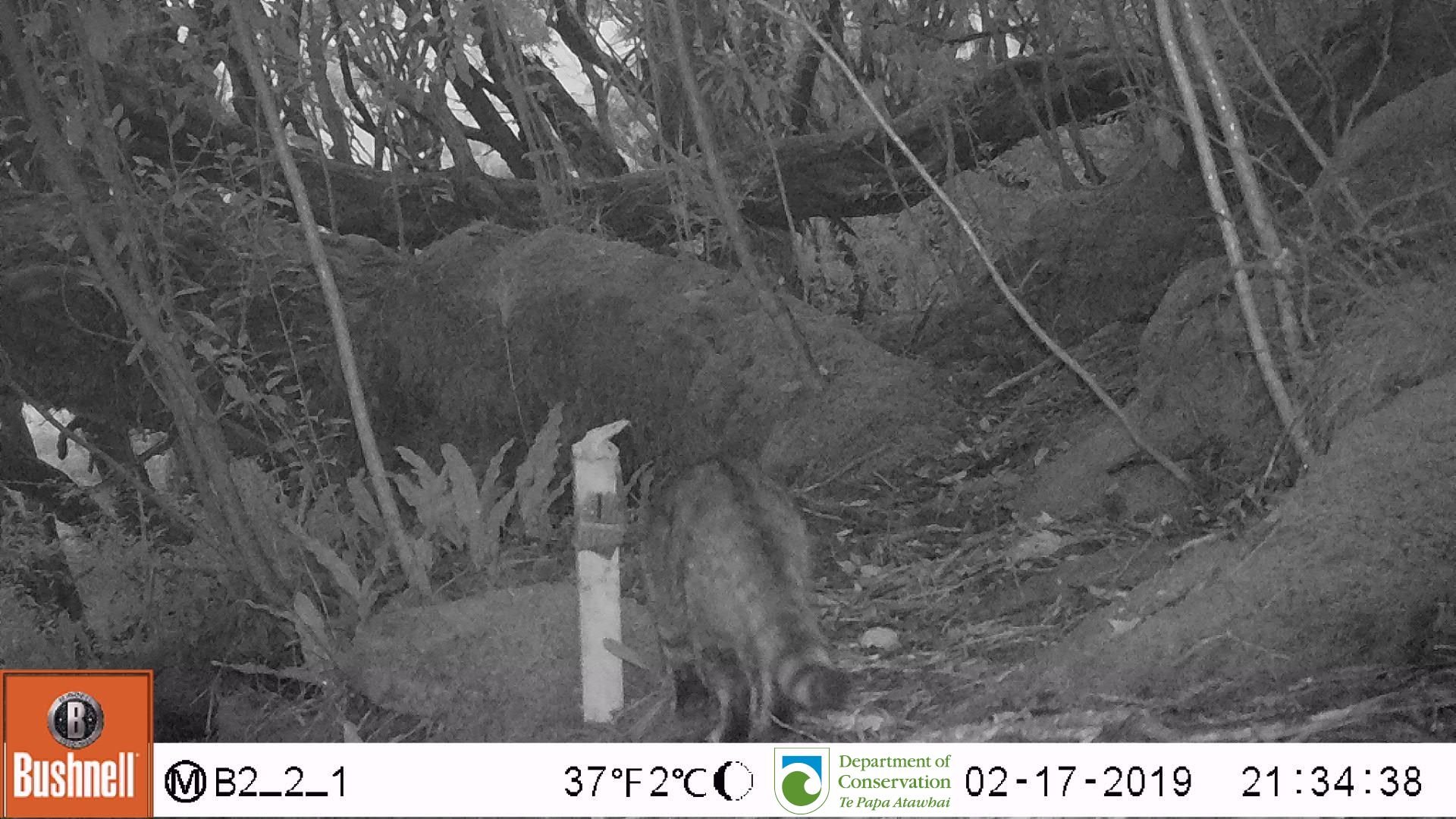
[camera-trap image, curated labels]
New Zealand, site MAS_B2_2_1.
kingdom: Animalia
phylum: Chordata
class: Mammalia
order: Carnivora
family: Felidae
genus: Felis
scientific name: Felis catus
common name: domestic cat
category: cat